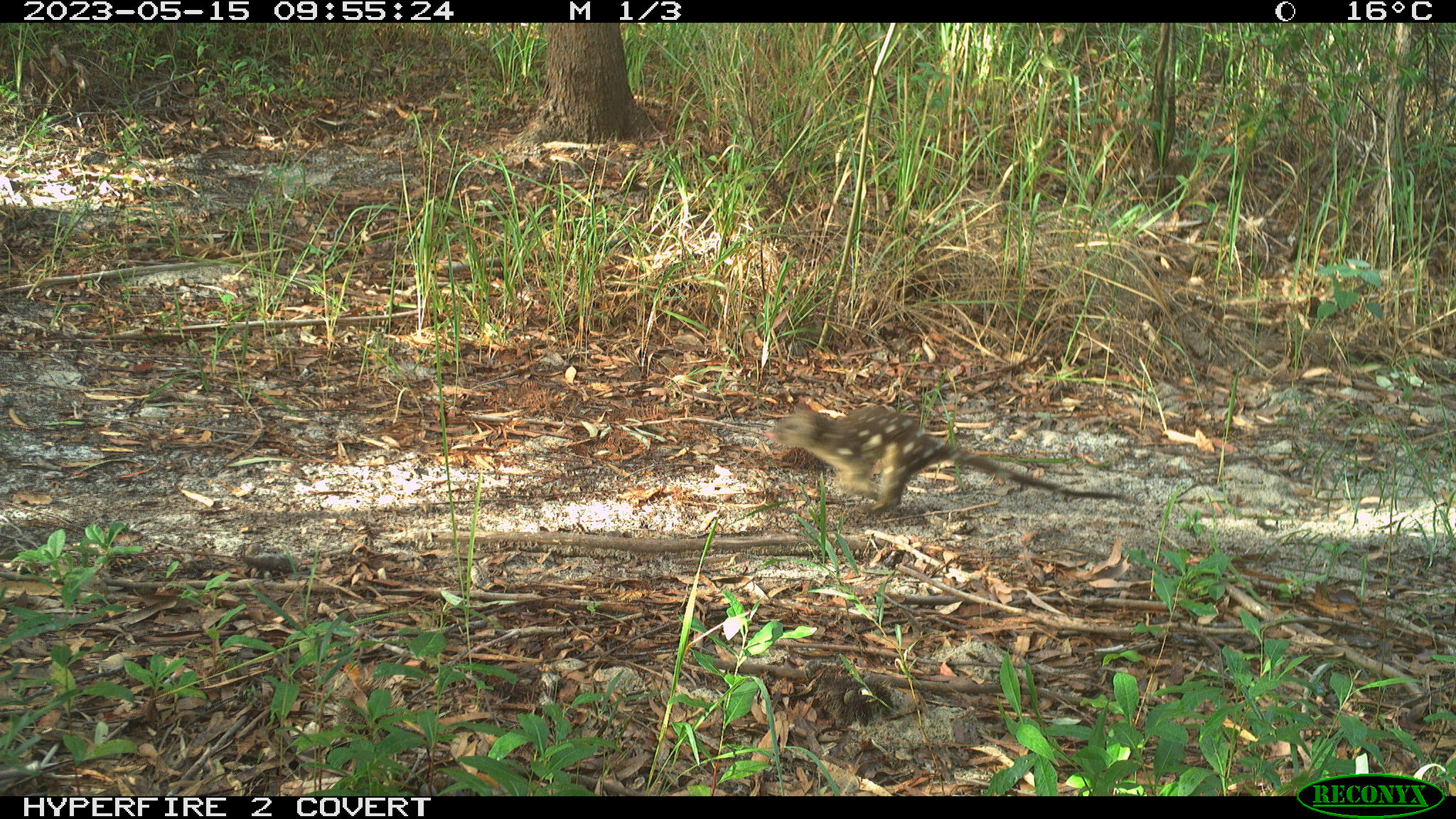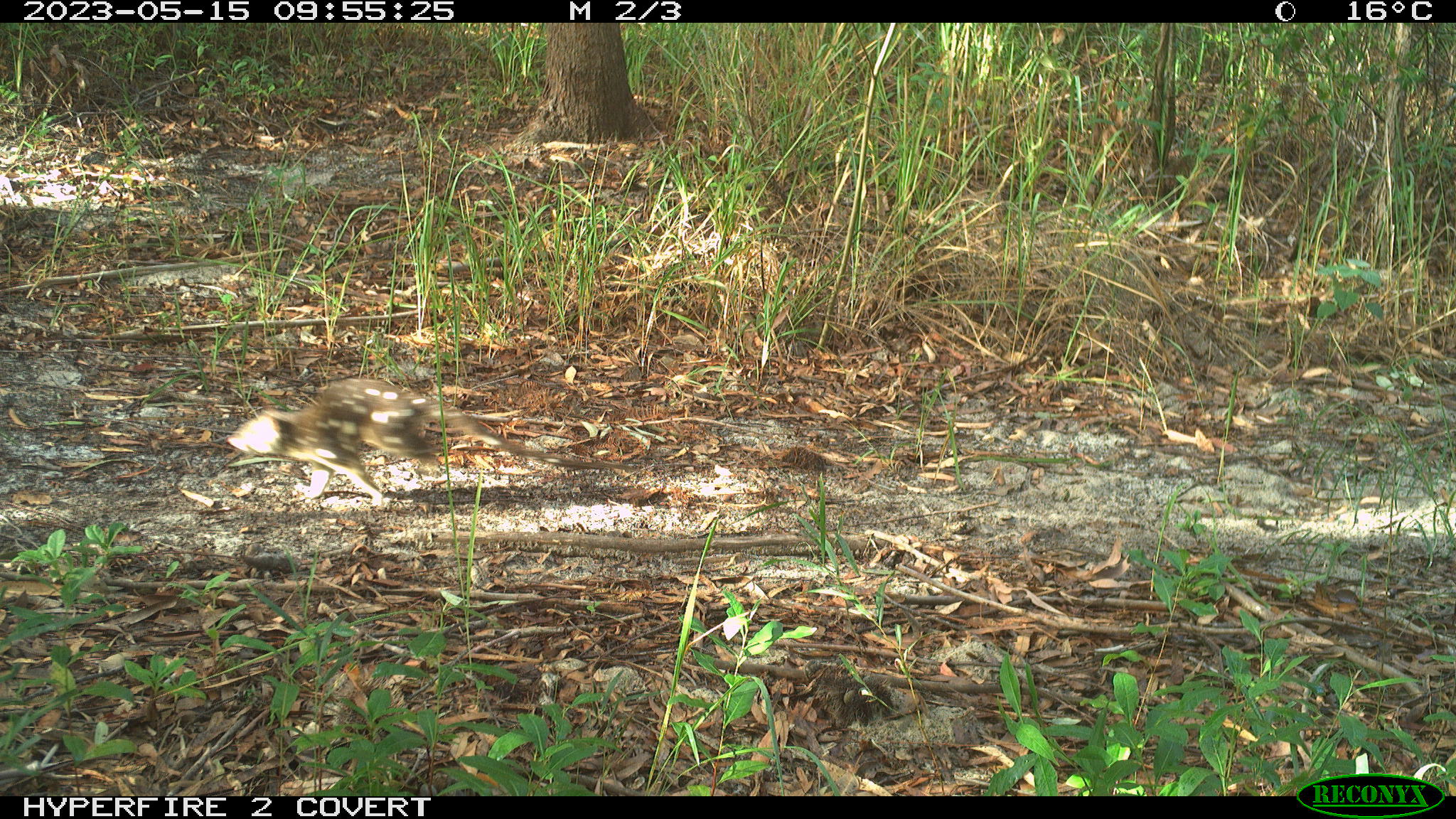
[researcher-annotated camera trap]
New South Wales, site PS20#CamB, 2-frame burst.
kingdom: Animalia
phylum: Chordata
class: Mammalia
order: Dasyuromorphia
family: Dasyuridae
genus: Dasyurus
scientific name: Dasyurus maculatus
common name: spotted-tailed quoll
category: quoll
Quoll (spotted-tailed quoll) (Dasyurus maculatus).